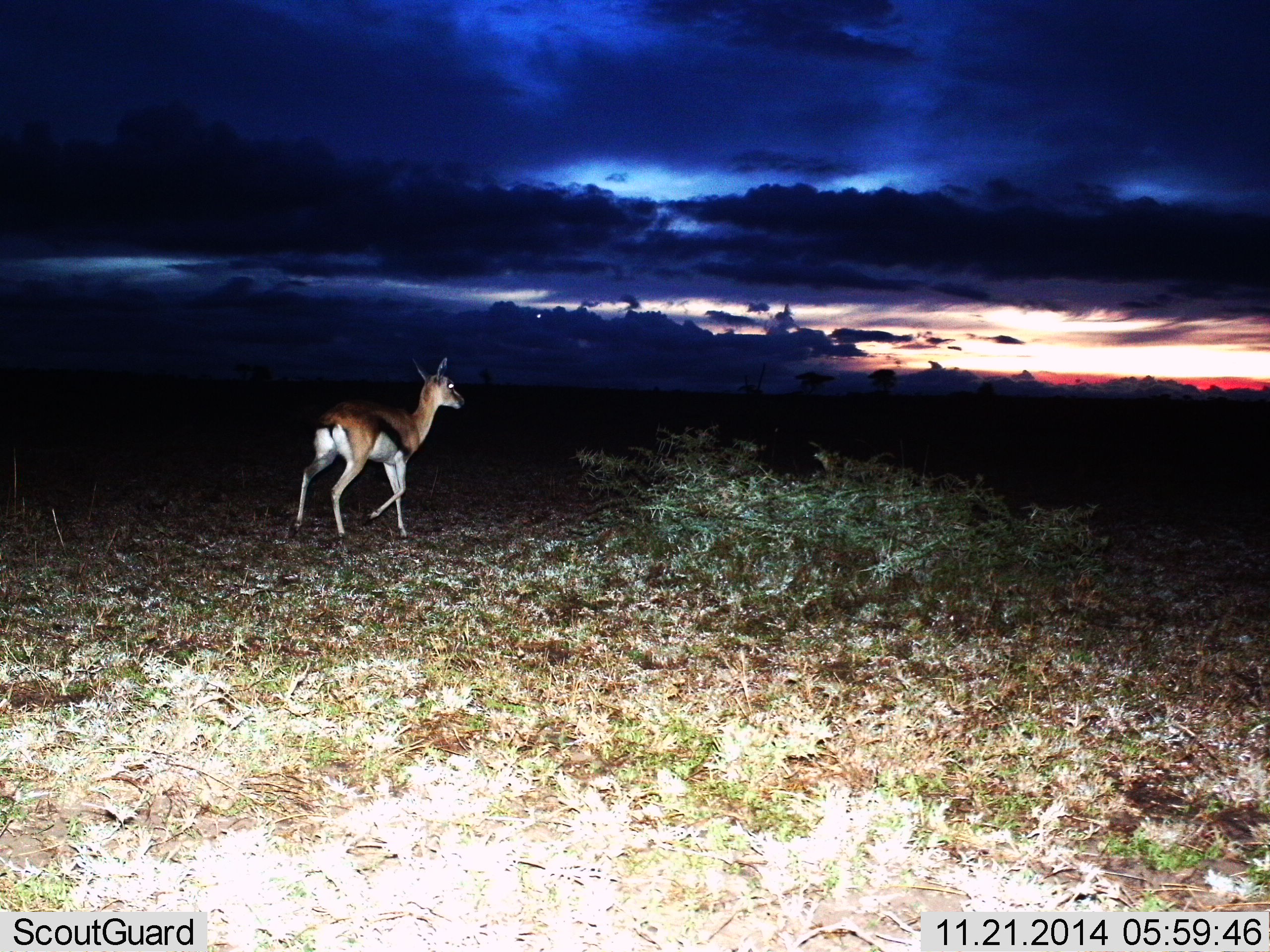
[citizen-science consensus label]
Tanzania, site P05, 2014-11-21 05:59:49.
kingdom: Animalia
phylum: Chordata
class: Mammalia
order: Artiodactyla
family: Bovidae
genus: Eudorcas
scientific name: Eudorcas thomsonii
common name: thomson's gazelle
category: gazellethomsons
Gazellethomsons (thomson's gazelle) (Eudorcas thomsonii), count 1. Behavior (volunteer vote fractions): standing 30%, resting 0%, moving 80%, interacting 0%. Young present (vote fraction): 0%. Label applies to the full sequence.